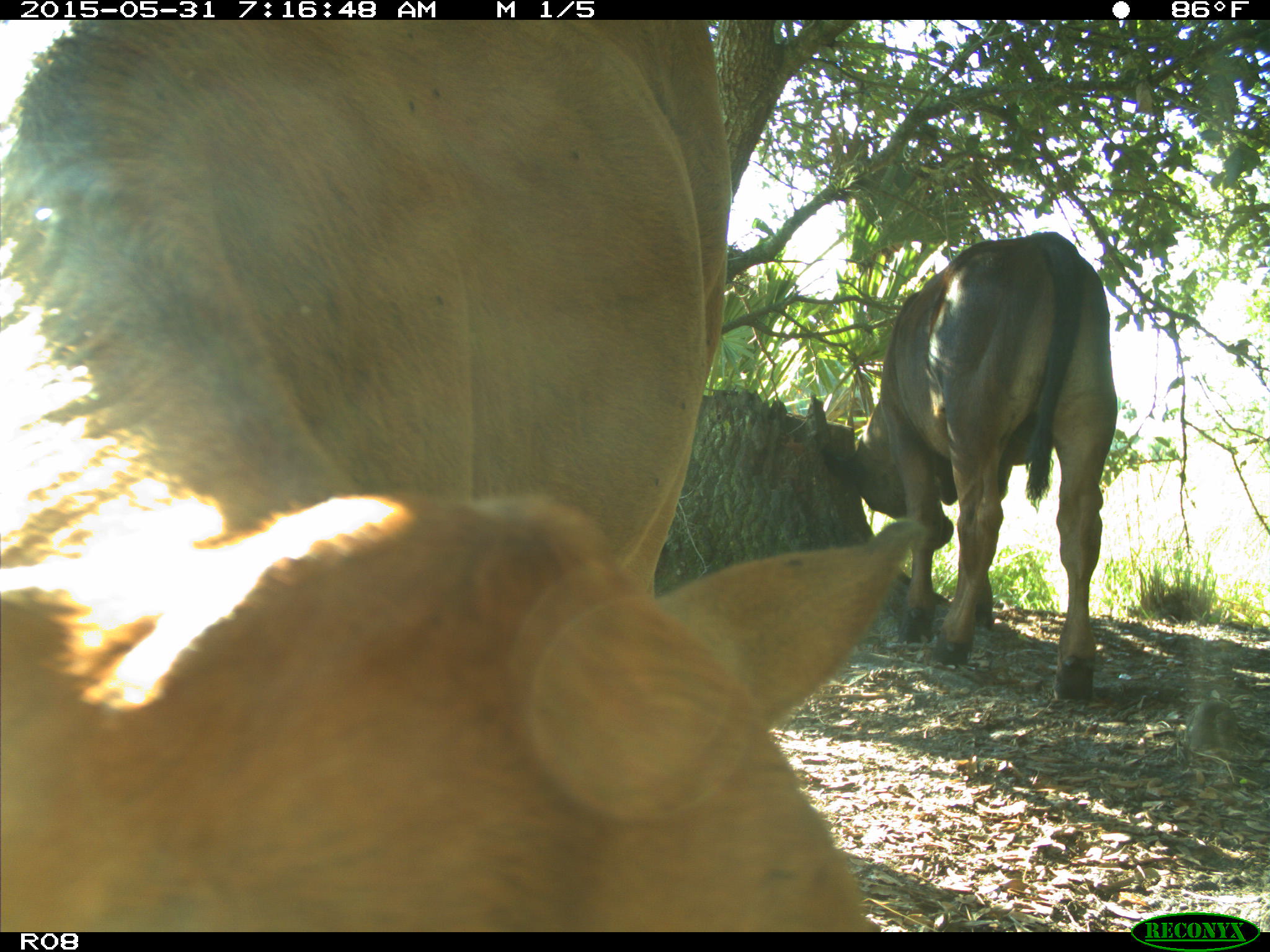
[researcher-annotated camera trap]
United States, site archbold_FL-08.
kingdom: Animalia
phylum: Chordata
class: Mammalia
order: Artiodactyla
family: Bovidae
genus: Bos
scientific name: Bos taurus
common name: domestic cow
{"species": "Bos taurus (domestic cow)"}